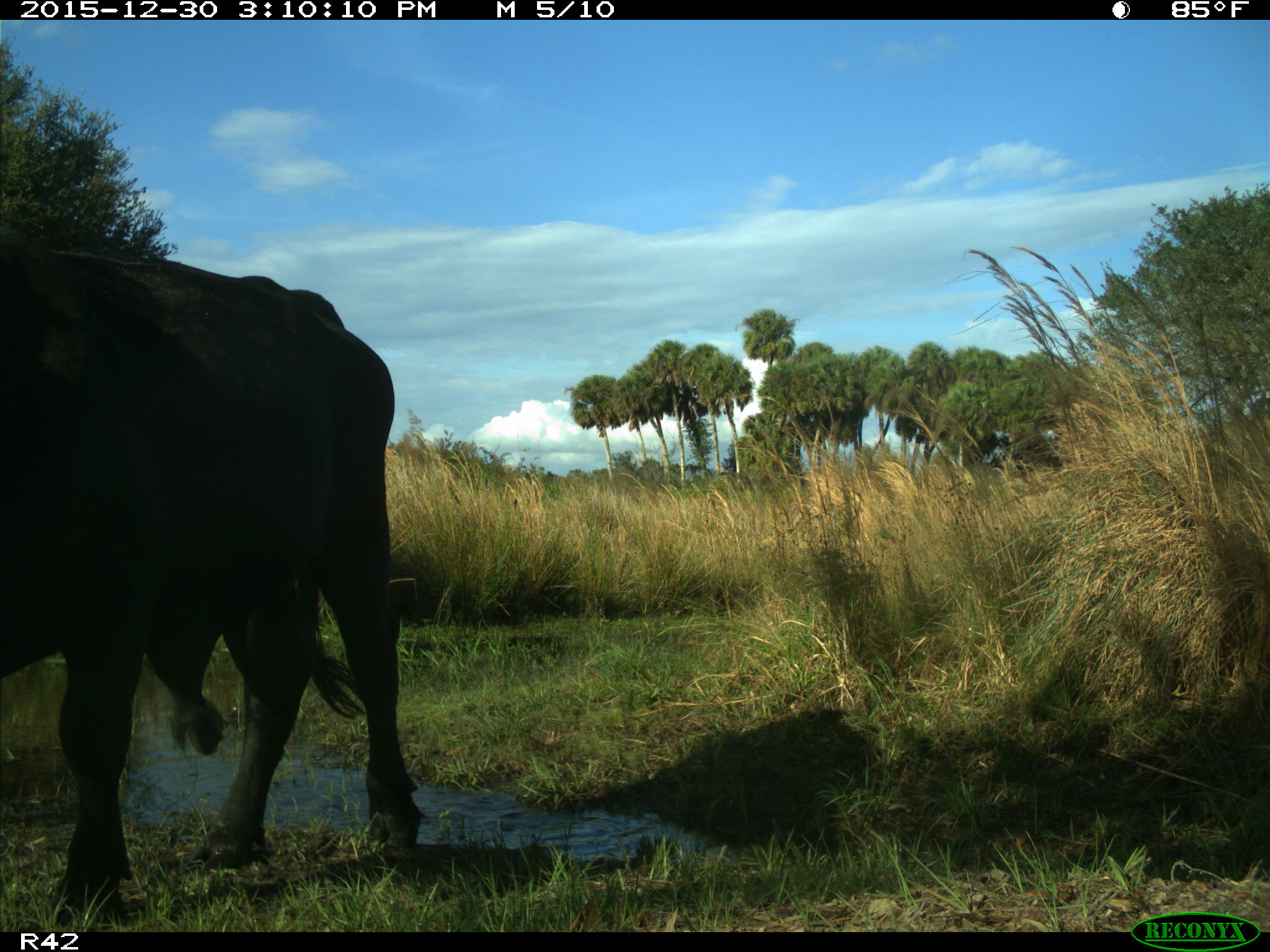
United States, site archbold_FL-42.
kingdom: Animalia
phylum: Chordata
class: Mammalia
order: Artiodactyla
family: Bovidae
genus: Bos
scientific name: Bos taurus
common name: domestic cow